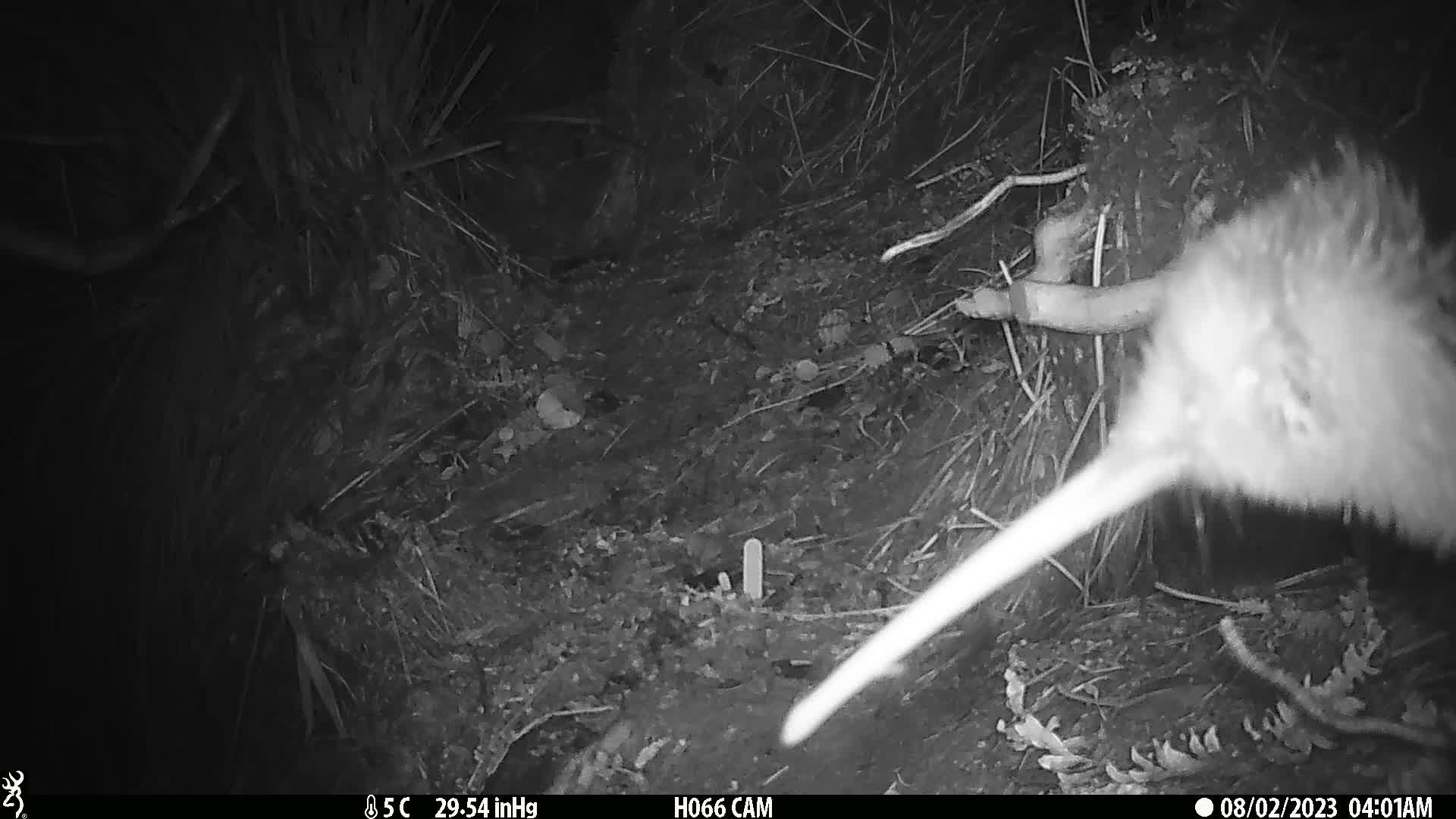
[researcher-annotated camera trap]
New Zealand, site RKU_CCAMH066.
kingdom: Animalia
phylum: Chordata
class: Aves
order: Apterygiformes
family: Apterygidae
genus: Apteryx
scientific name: Apteryx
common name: kiwi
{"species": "kiwi (Apteryx)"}